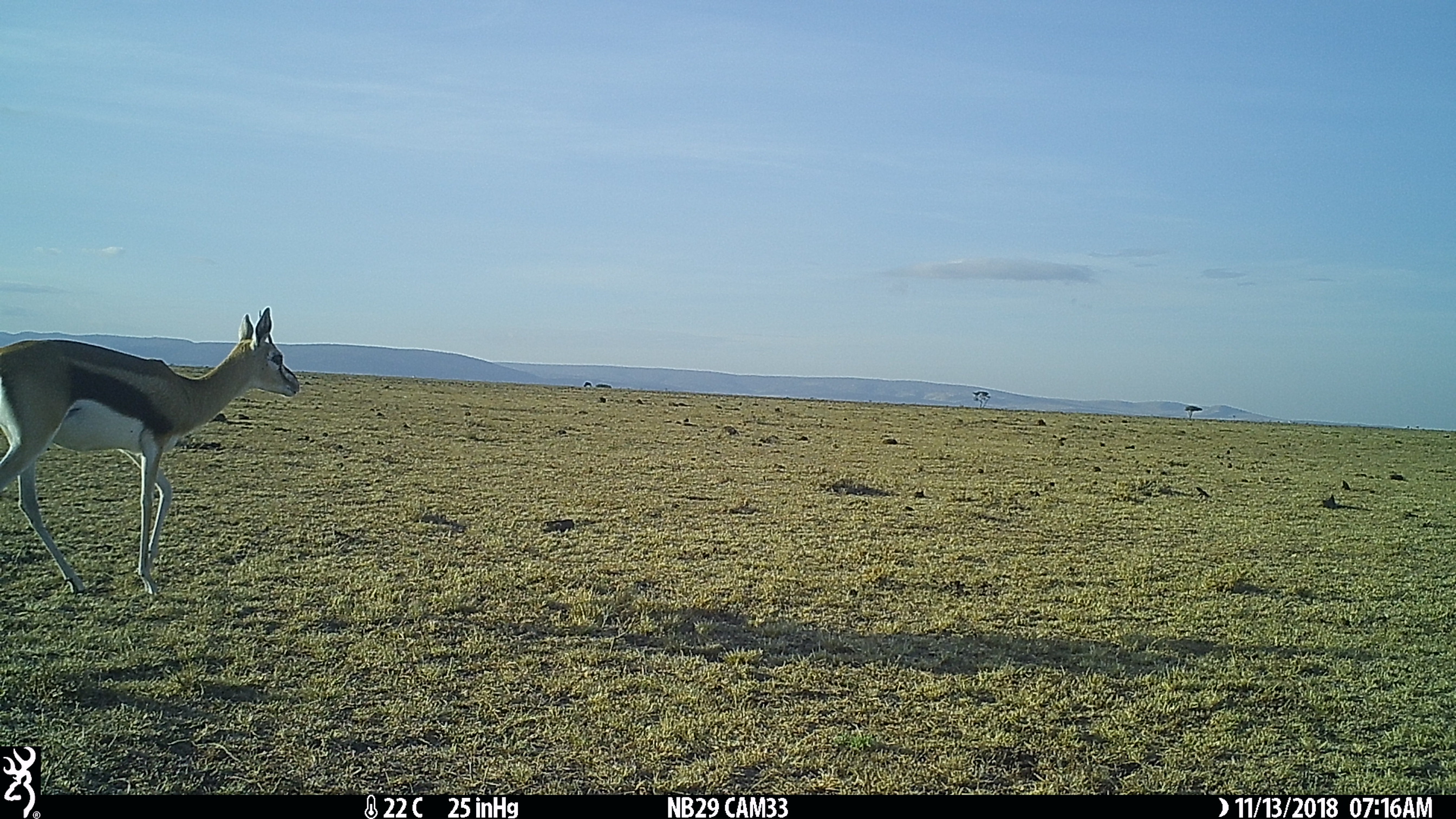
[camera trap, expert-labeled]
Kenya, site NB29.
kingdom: Animalia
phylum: Chordata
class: Mammalia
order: Artiodactyla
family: Bovidae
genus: Eudorcas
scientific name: Eudorcas thomsonii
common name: thomon's gazelle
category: gazelle thomsons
Gazelle thomsons (thomon's gazelle) (Eudorcas thomsonii).